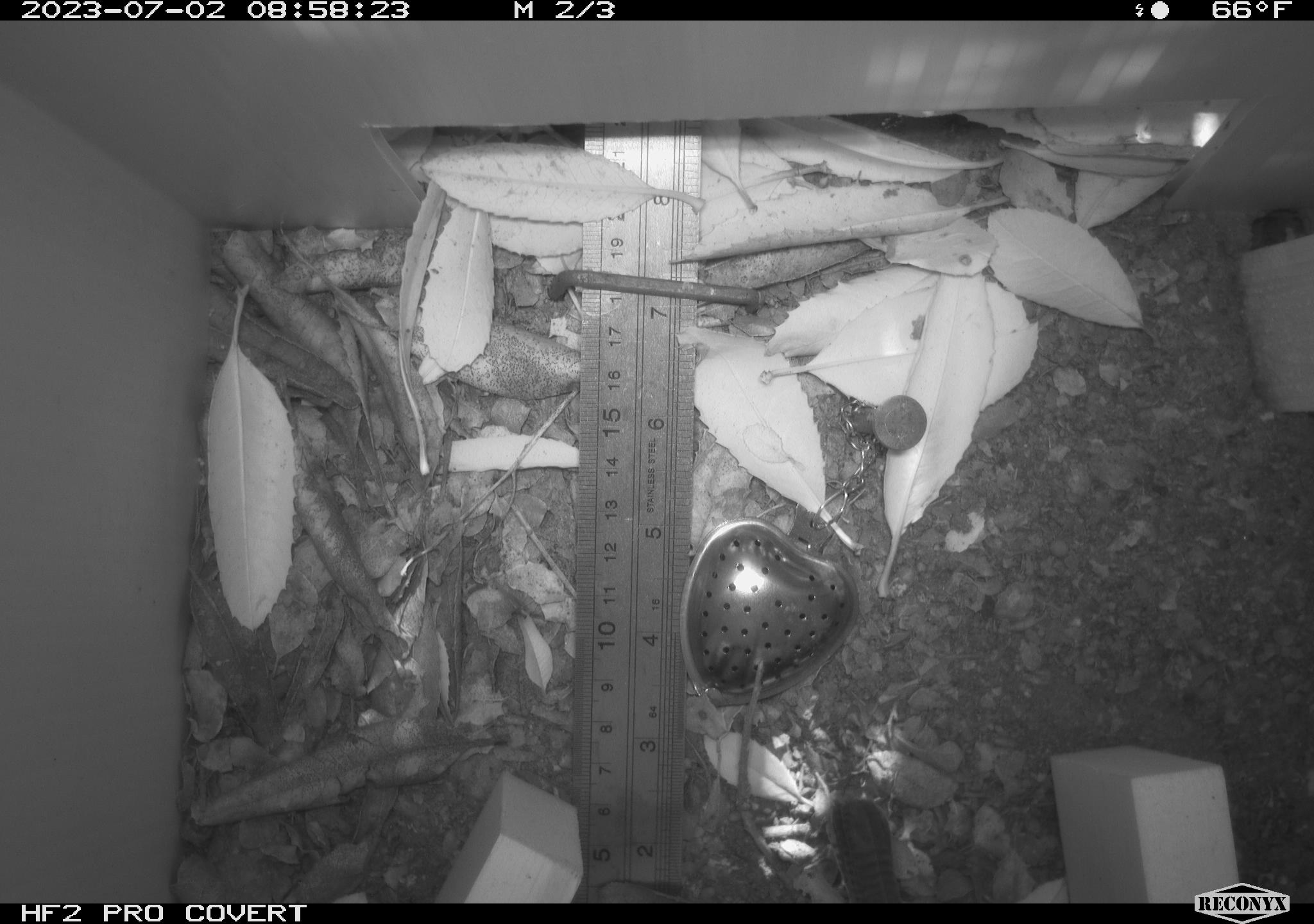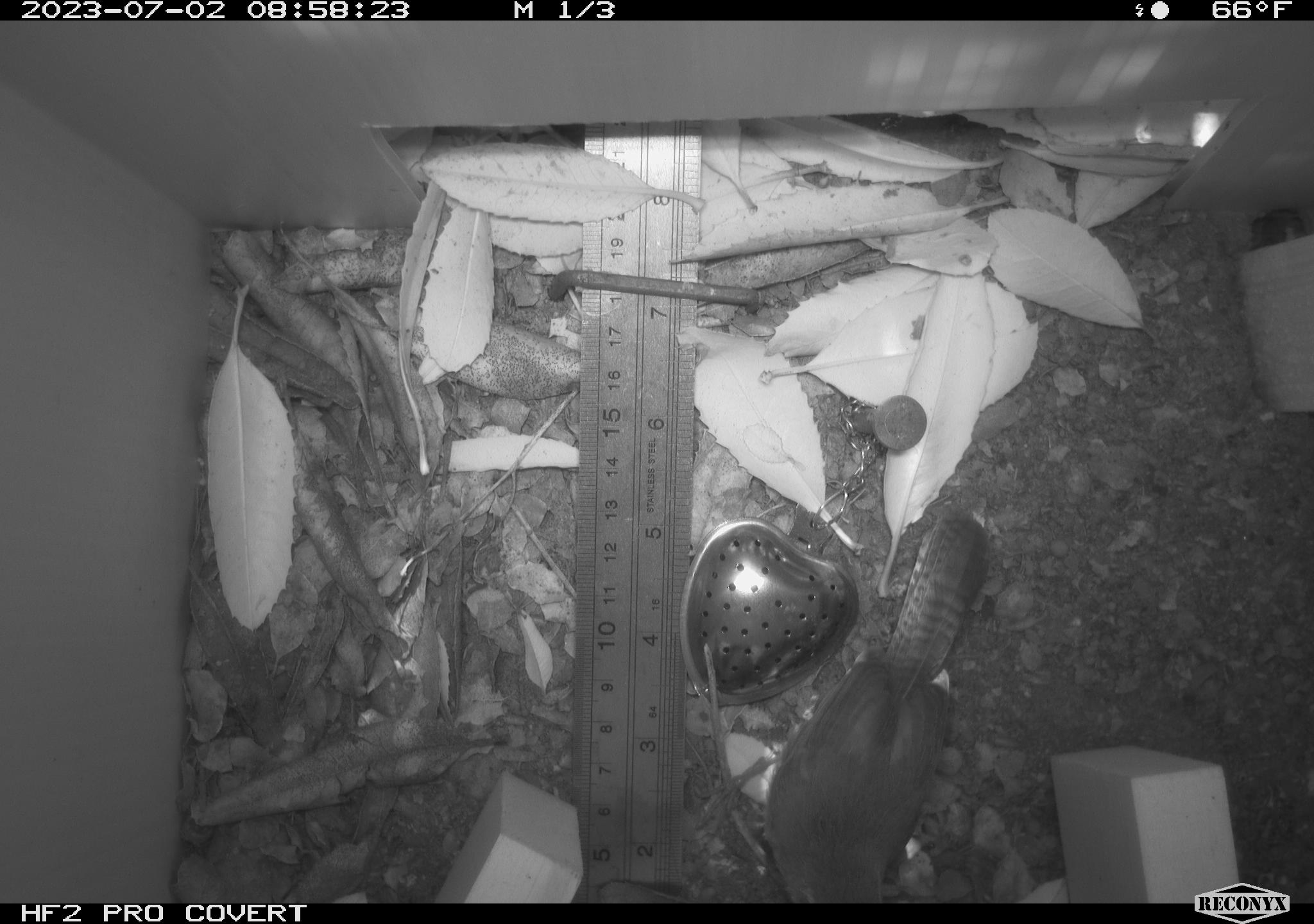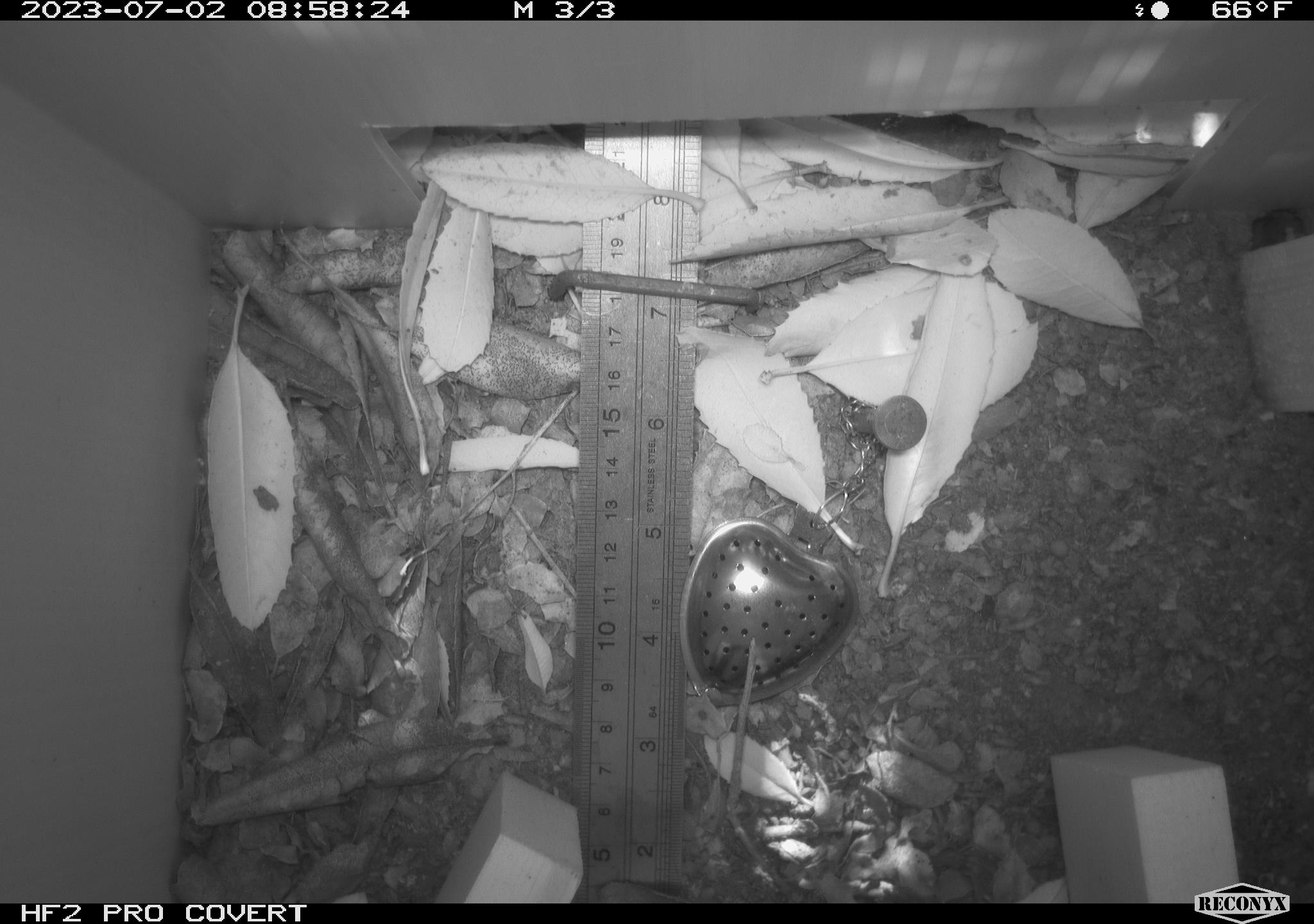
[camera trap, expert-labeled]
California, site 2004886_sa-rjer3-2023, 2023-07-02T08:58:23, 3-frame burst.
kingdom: Animalia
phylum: Chordata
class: Aves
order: Passeriformes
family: Troglodytidae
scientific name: Troglodytidae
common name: wren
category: troglodytidae family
Troglodytidae family (wren) (Troglodytidae).